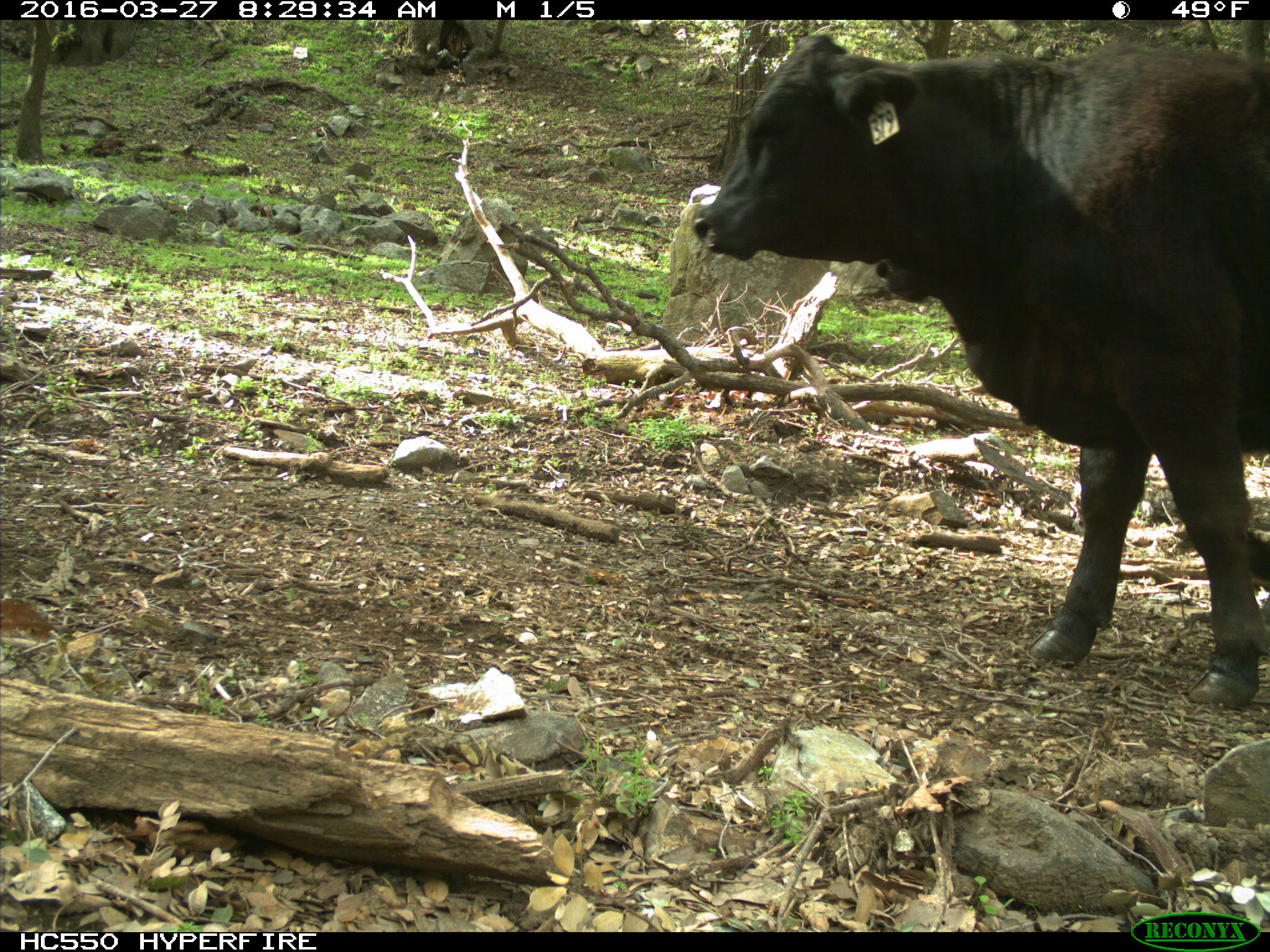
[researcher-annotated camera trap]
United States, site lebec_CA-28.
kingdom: Animalia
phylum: Chordata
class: Mammalia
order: Artiodactyla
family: Bovidae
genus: Bos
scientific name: Bos taurus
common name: domestic cow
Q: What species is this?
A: Bos taurus (domestic cow).